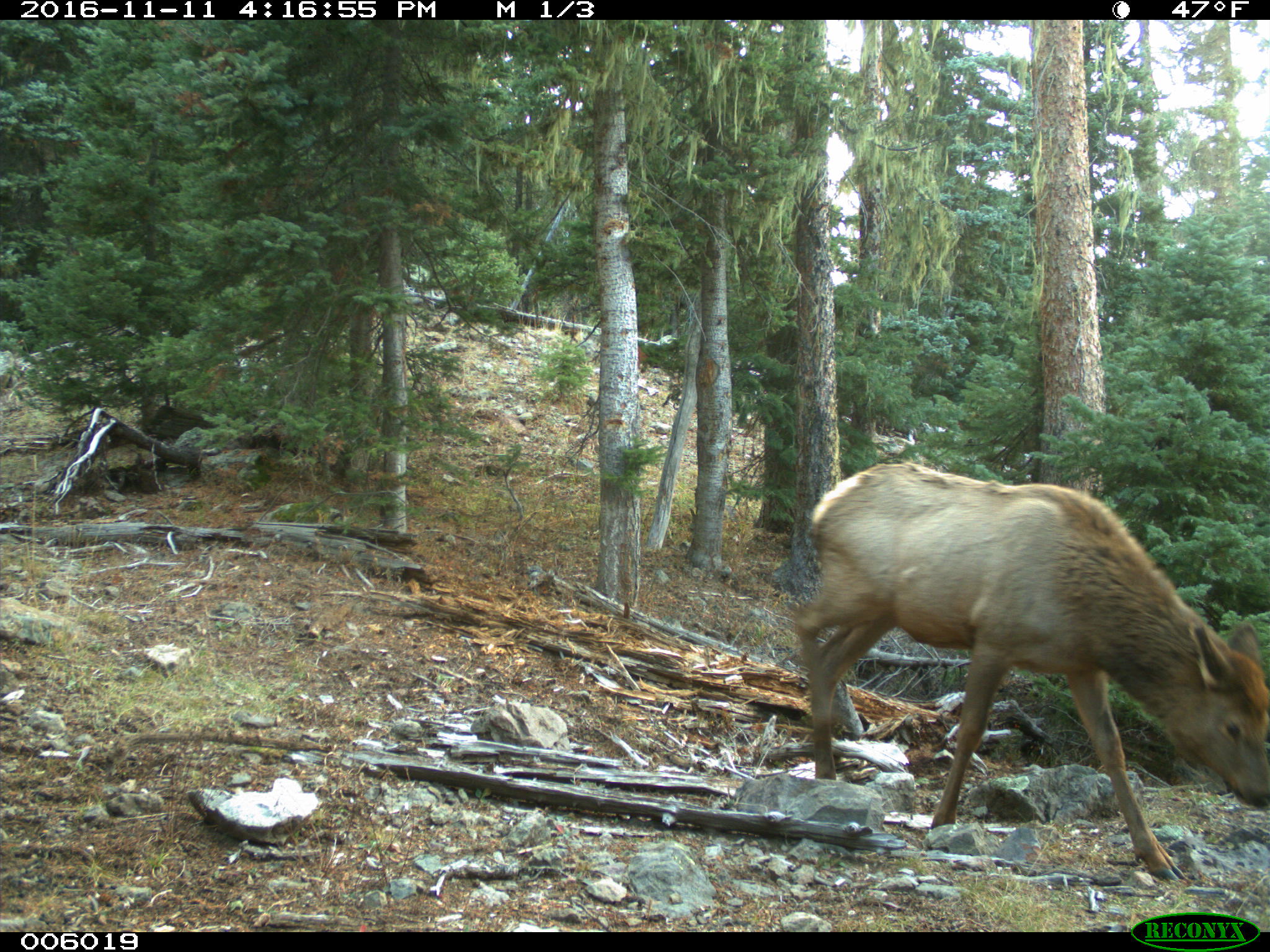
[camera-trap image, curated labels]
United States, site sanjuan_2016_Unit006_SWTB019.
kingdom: Animalia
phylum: Chordata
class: Mammalia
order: Artiodactyla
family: Cervidae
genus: Cervus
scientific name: Cervus elaphus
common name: red deer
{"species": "Cervus elaphus (red deer)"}